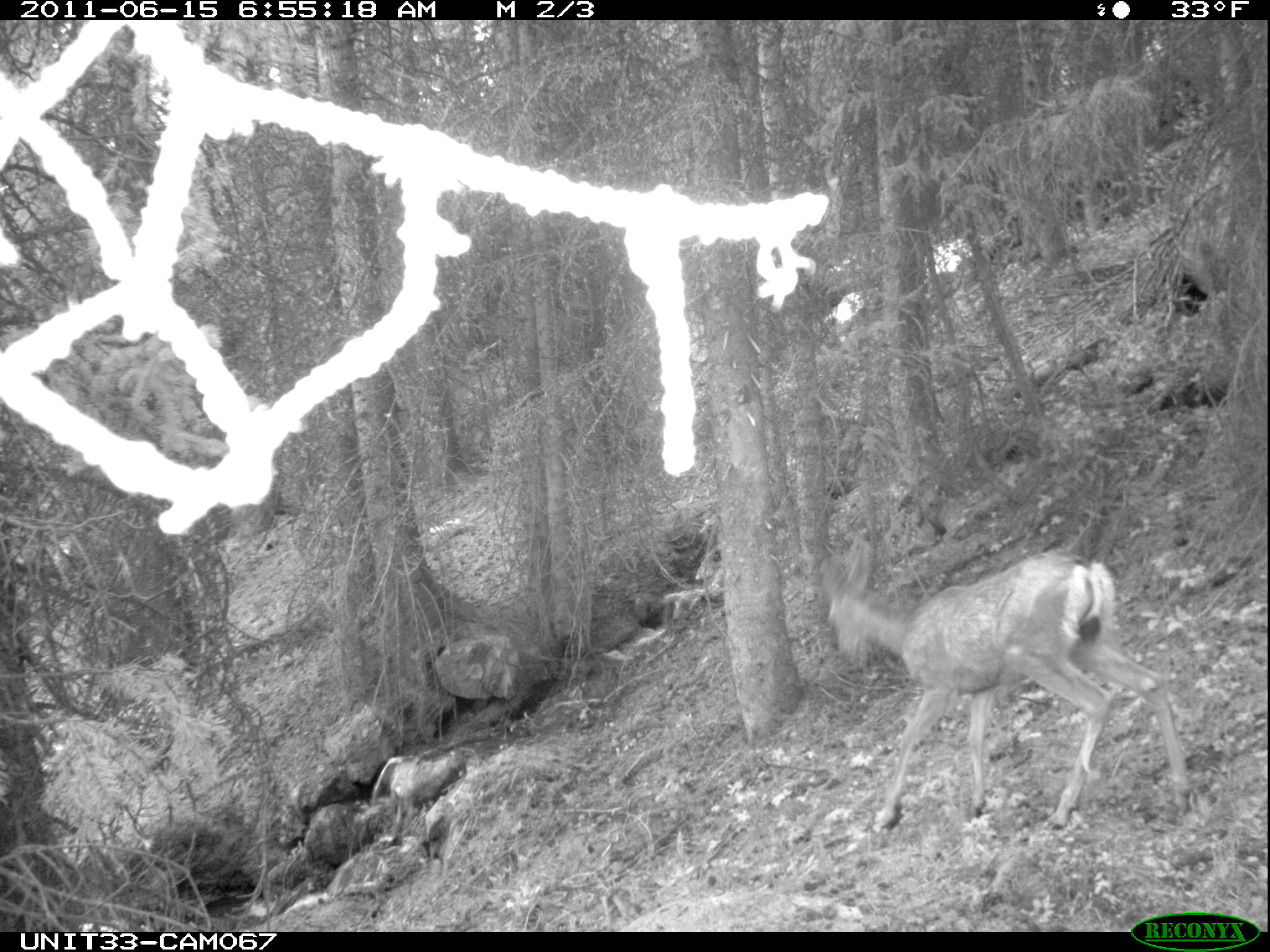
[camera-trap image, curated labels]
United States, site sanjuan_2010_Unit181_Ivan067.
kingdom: Animalia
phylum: Chordata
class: Mammalia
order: Artiodactyla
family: Cervidae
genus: Odocoileus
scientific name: Odocoileus hemionus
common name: mule deer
Odocoileus hemionus (mule deer).